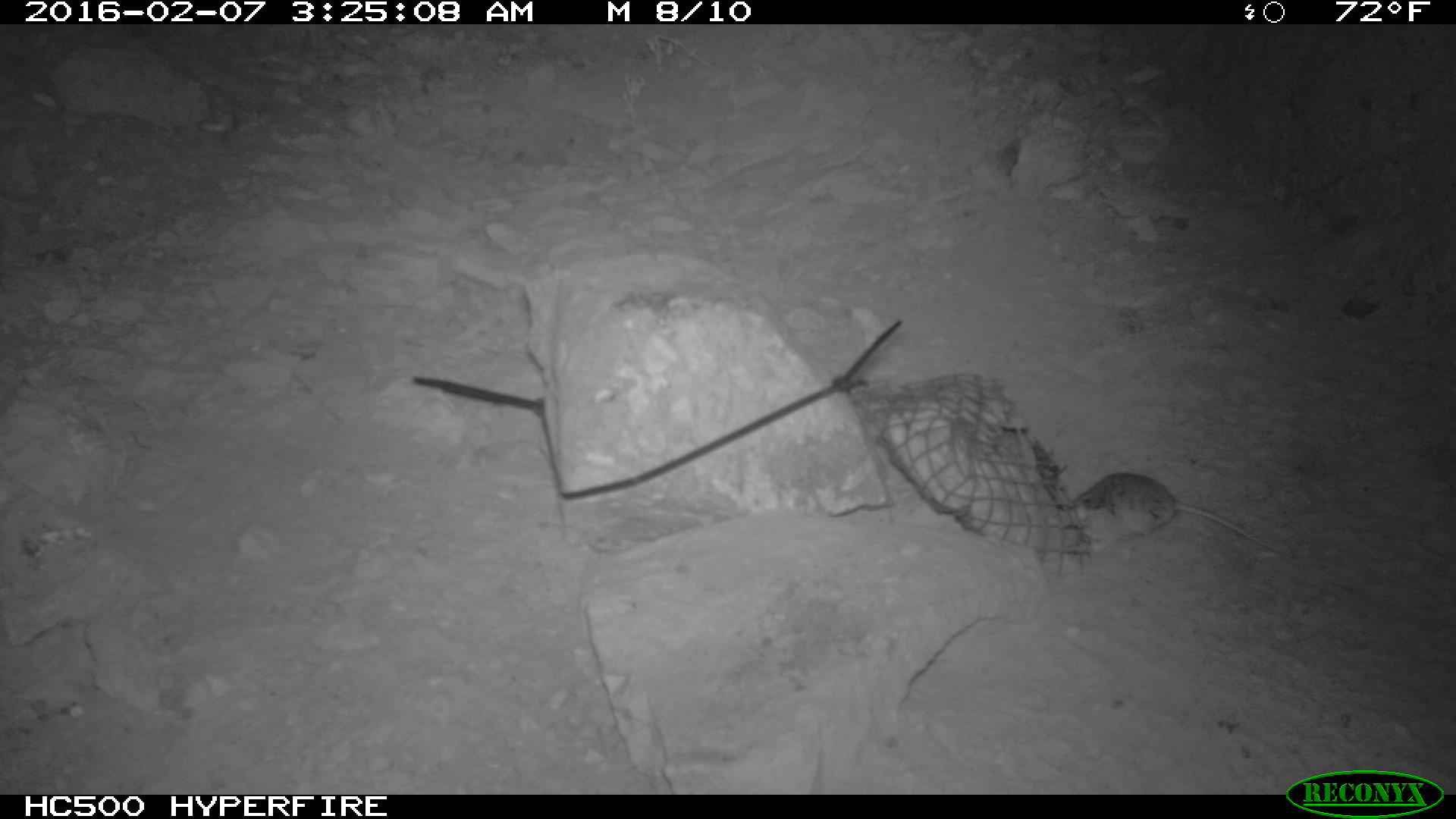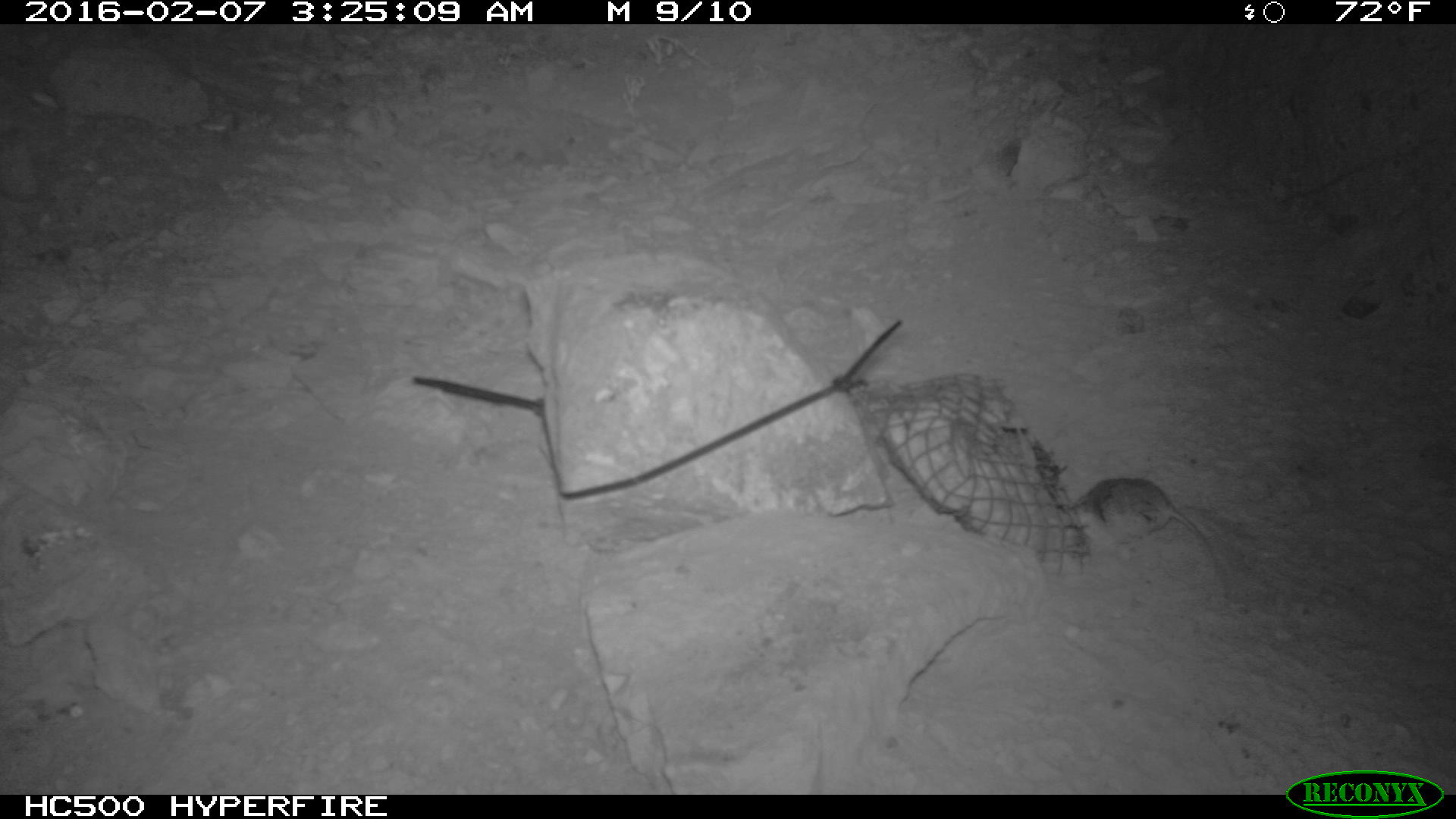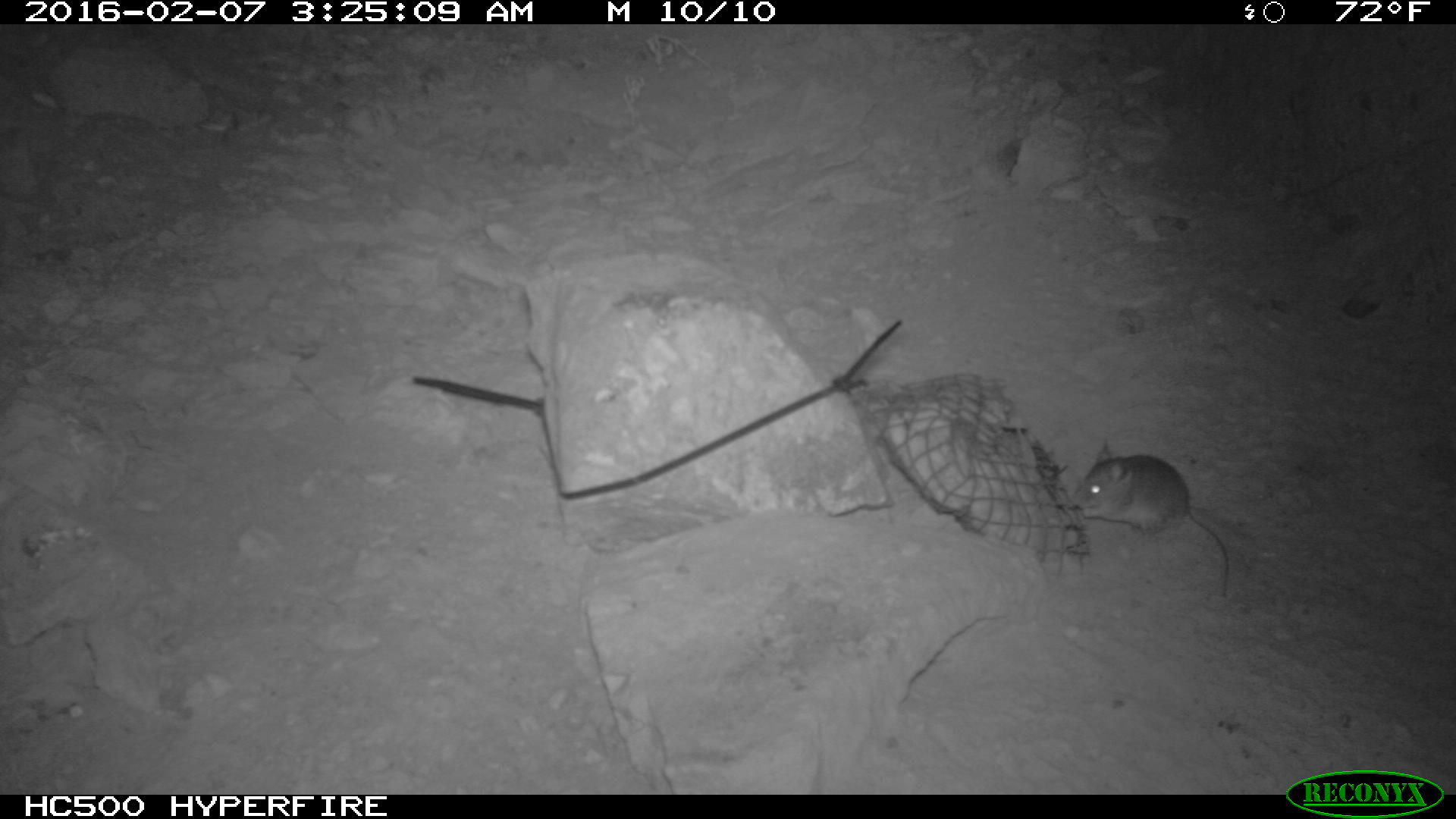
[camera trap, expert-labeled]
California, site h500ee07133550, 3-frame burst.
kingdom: Animalia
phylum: Chordata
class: Mammalia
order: Rodentia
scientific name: Rodentia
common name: rodent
Rodent (Rodentia).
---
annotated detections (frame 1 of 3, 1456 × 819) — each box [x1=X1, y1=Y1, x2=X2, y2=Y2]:
rodent: [x1=1070, y1=470, x2=1289, y2=554]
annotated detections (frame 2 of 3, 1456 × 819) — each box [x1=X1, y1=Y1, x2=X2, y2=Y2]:
rodent: [x1=1070, y1=477, x2=1231, y2=598]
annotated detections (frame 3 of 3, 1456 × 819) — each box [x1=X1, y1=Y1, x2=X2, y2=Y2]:
rodent: [x1=1072, y1=442, x2=1227, y2=595]